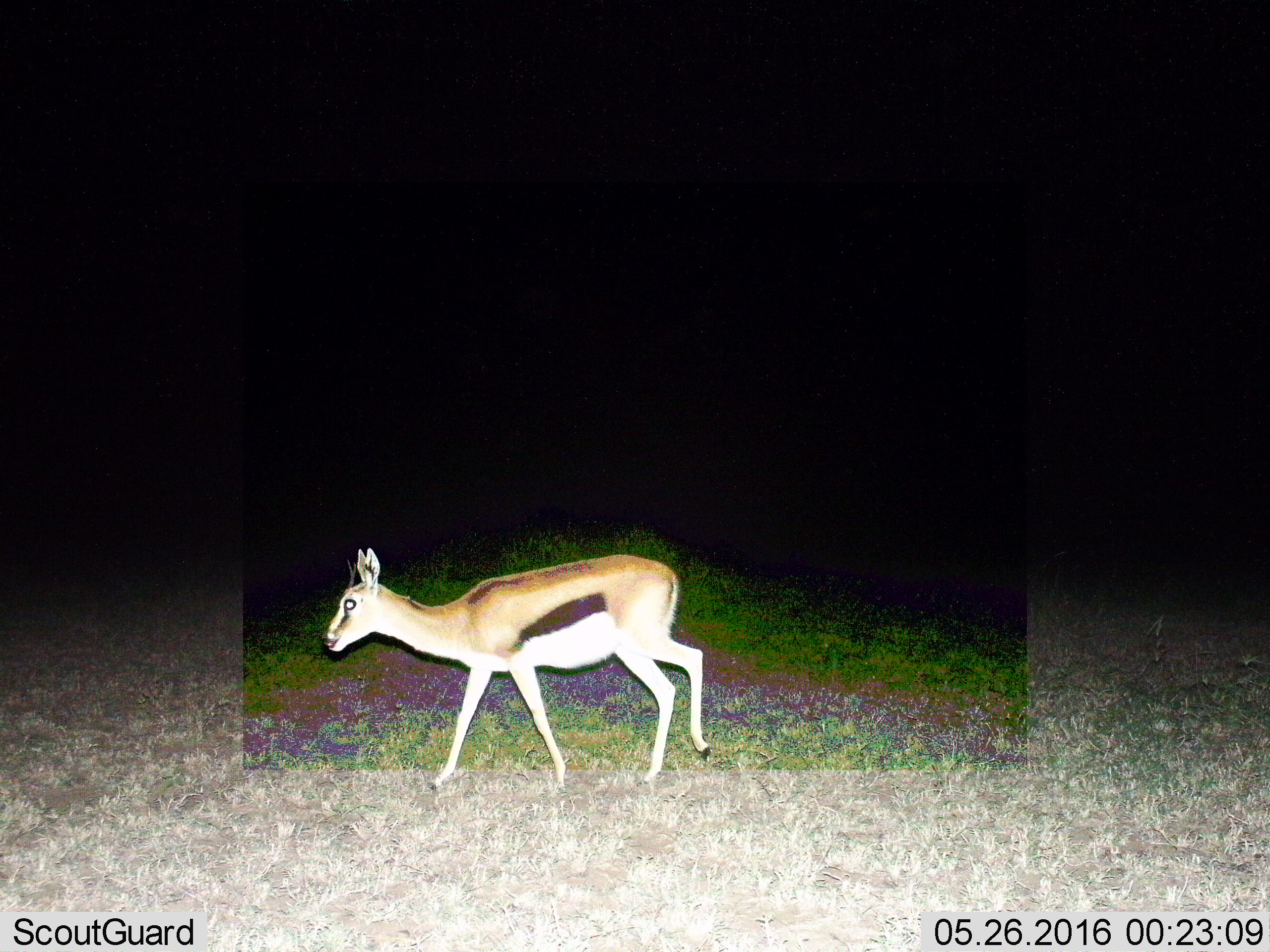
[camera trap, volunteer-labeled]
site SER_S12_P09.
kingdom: Animalia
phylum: Chordata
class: Mammalia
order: Artiodactyla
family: Bovidae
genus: Eudorcas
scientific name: Eudorcas thomsonii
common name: thomson's gazelle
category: gazellethomsons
Gazellethomsons (thomson's gazelle) (Eudorcas thomsonii), count 1. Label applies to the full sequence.